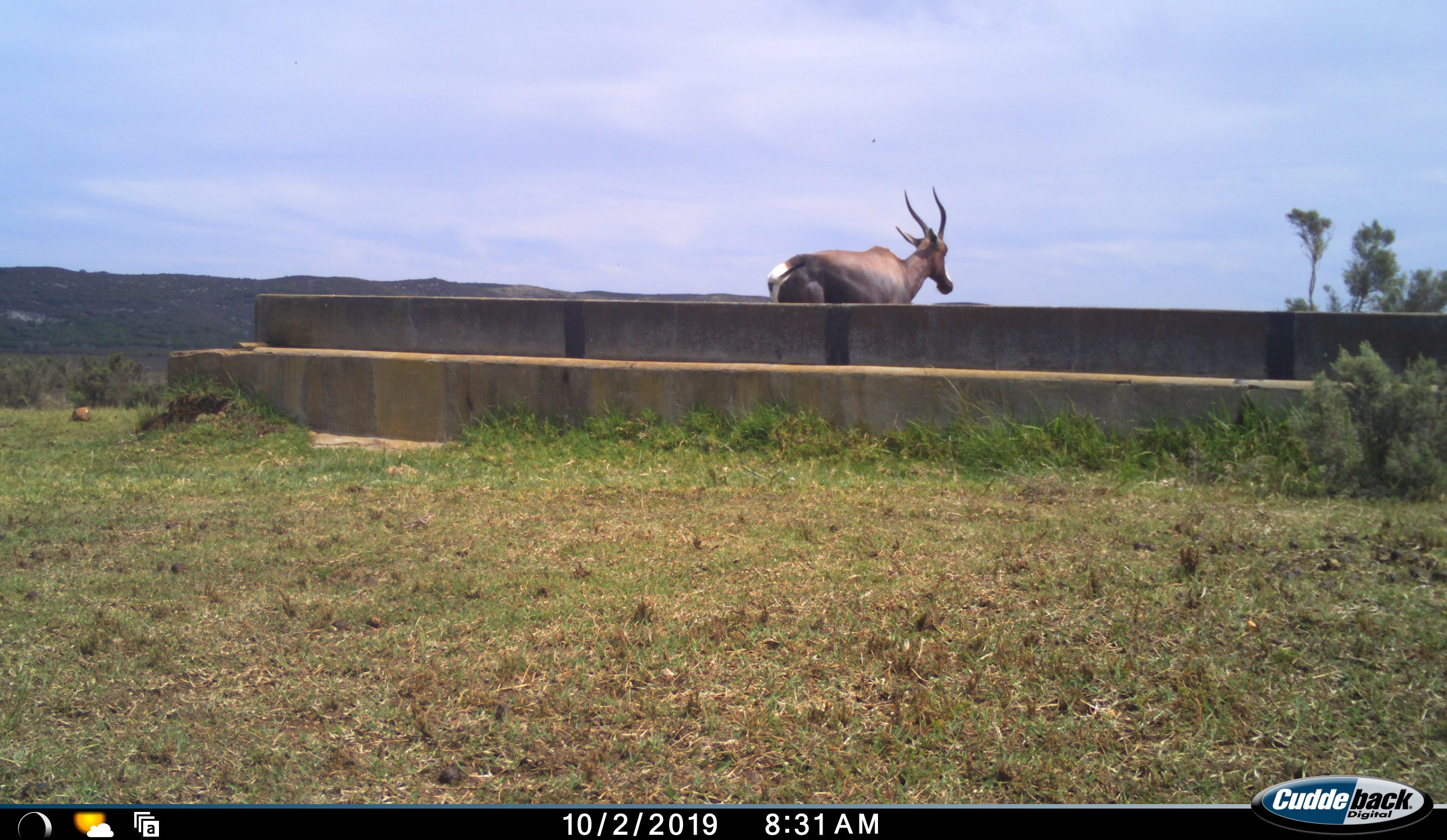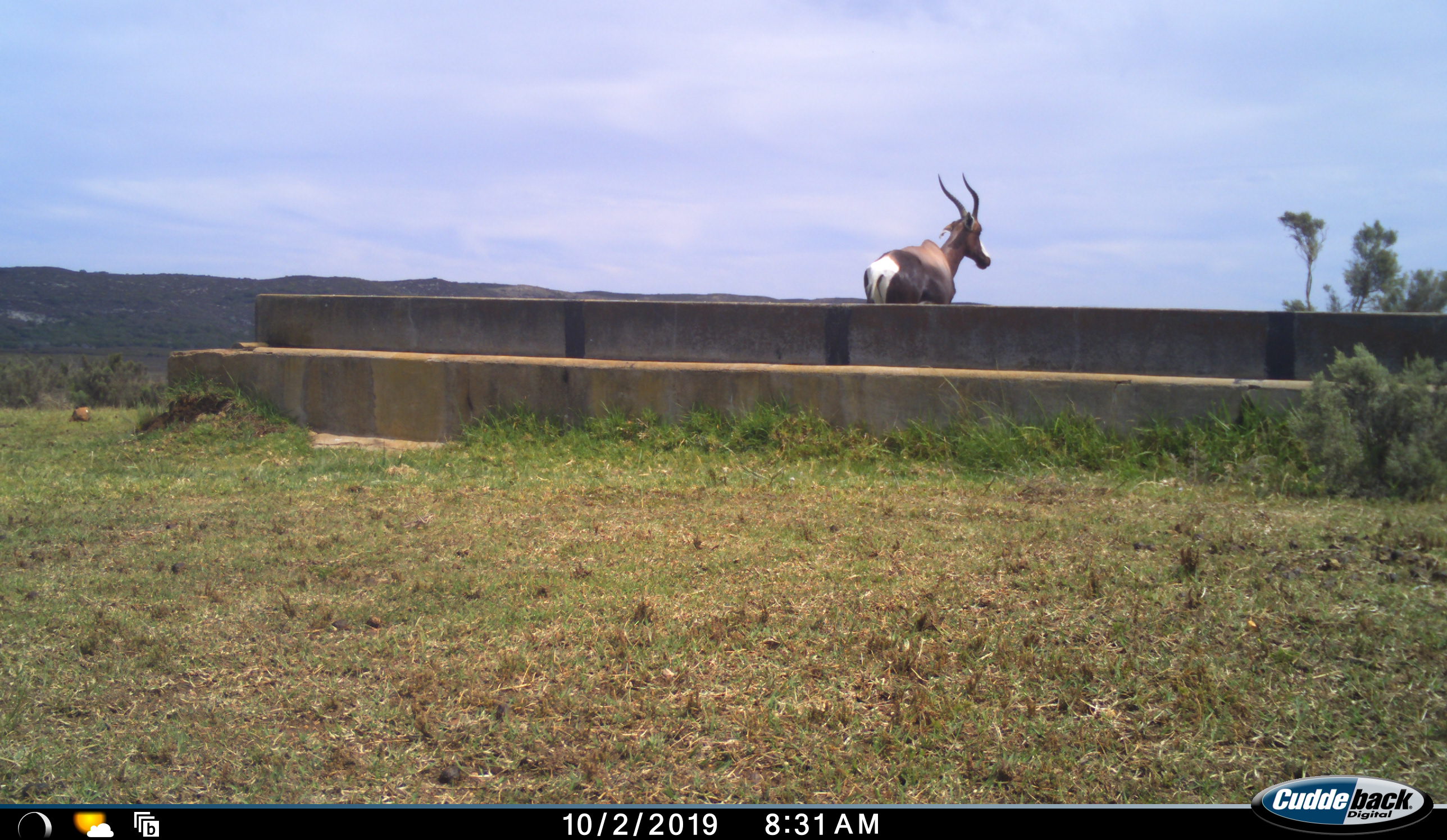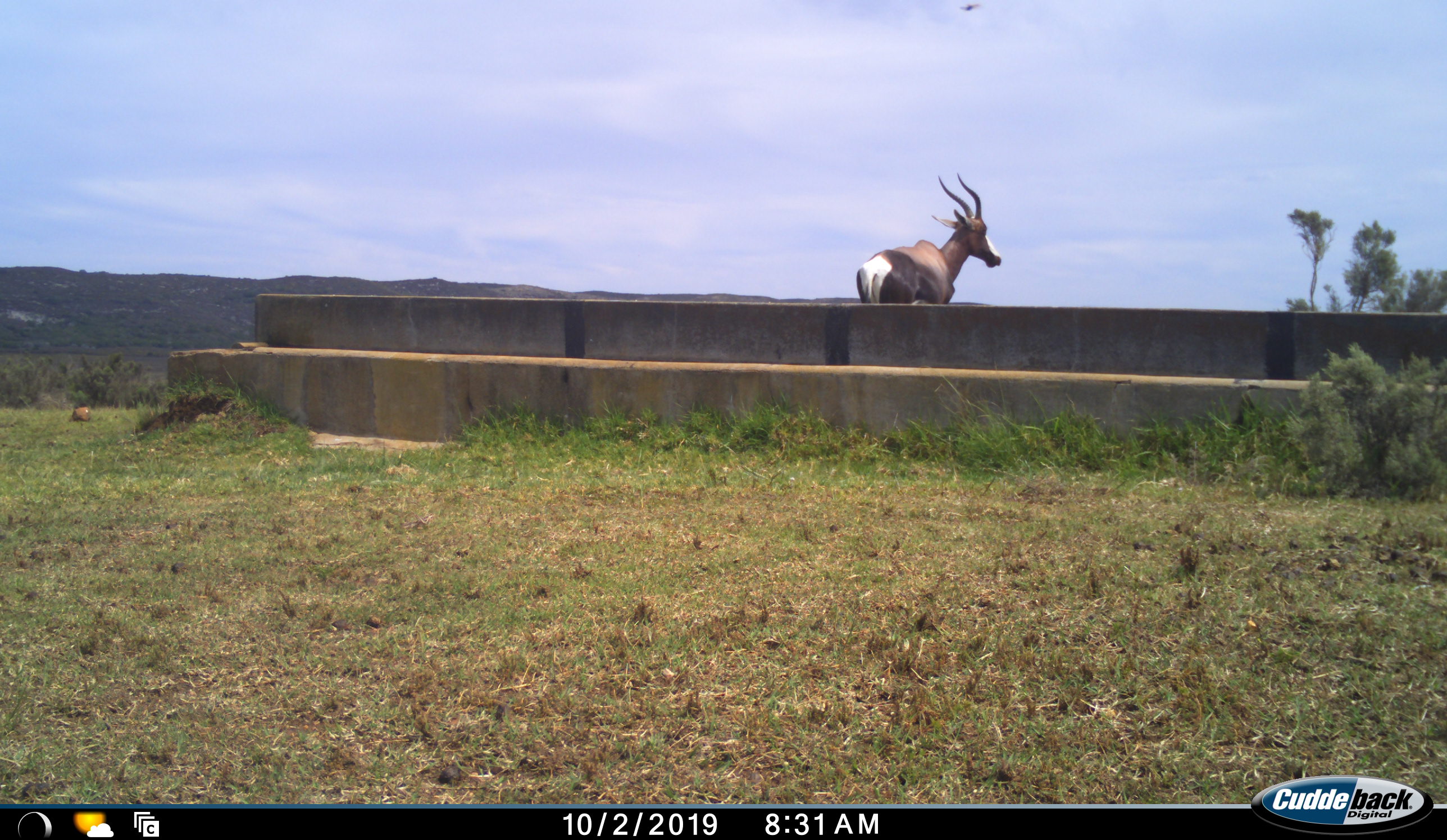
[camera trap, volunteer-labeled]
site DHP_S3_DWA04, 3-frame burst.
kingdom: Animalia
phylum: Chordata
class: Mammalia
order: Artiodactyla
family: Bovidae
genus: Damaliscus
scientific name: Damaliscus pygargus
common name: bontebok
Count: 1.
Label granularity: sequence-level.